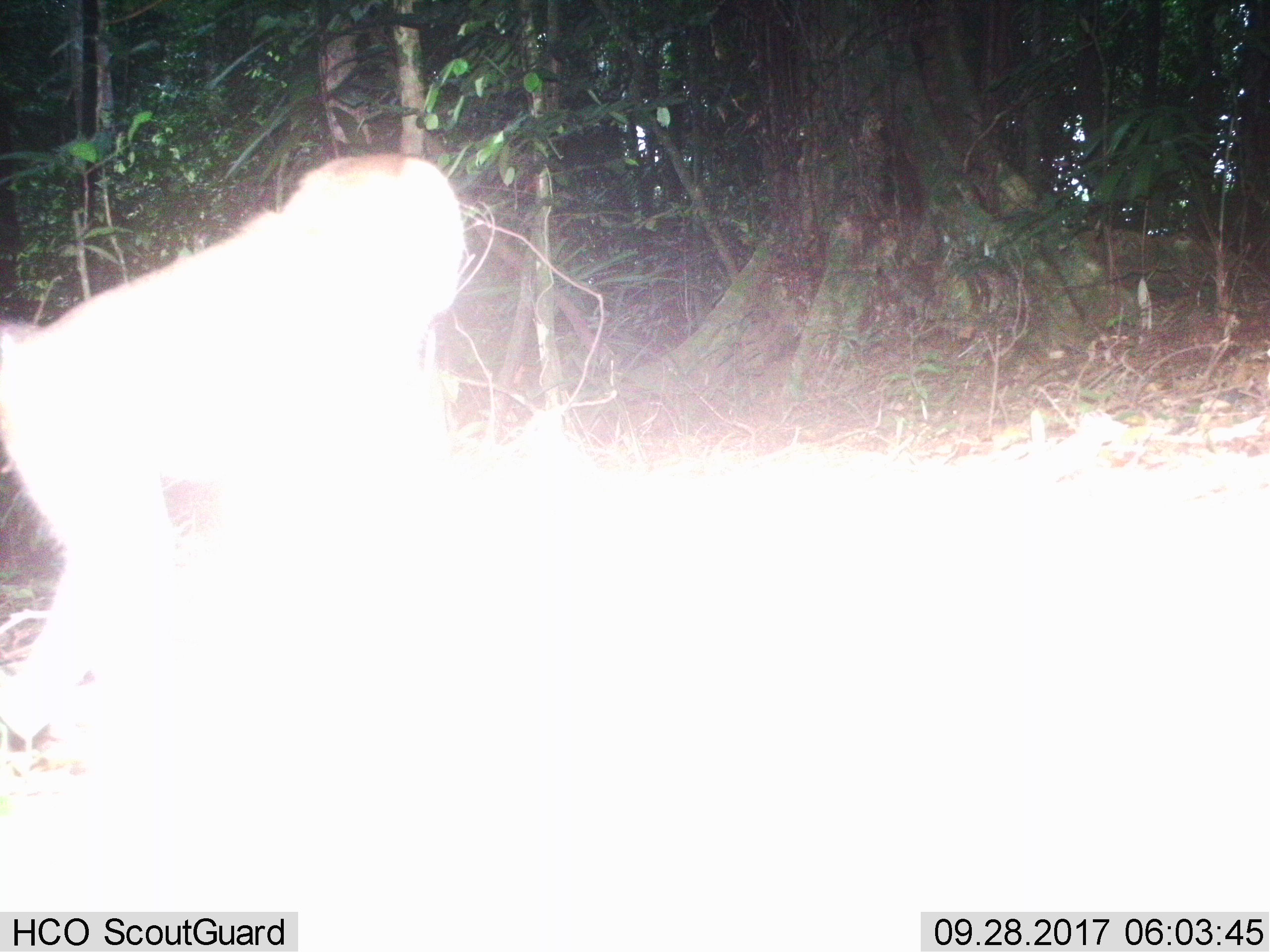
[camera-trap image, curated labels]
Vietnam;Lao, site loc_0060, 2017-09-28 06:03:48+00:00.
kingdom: Animalia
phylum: Chordata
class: Mammalia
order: Primates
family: Cercopithecidae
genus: Macaca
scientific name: Macaca nemestrina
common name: pig-tailed macaque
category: pig tailed macaque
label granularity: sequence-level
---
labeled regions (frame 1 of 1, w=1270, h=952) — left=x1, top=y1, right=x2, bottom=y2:
pig tailed macaque: left=0, top=155, right=463, bottom=748